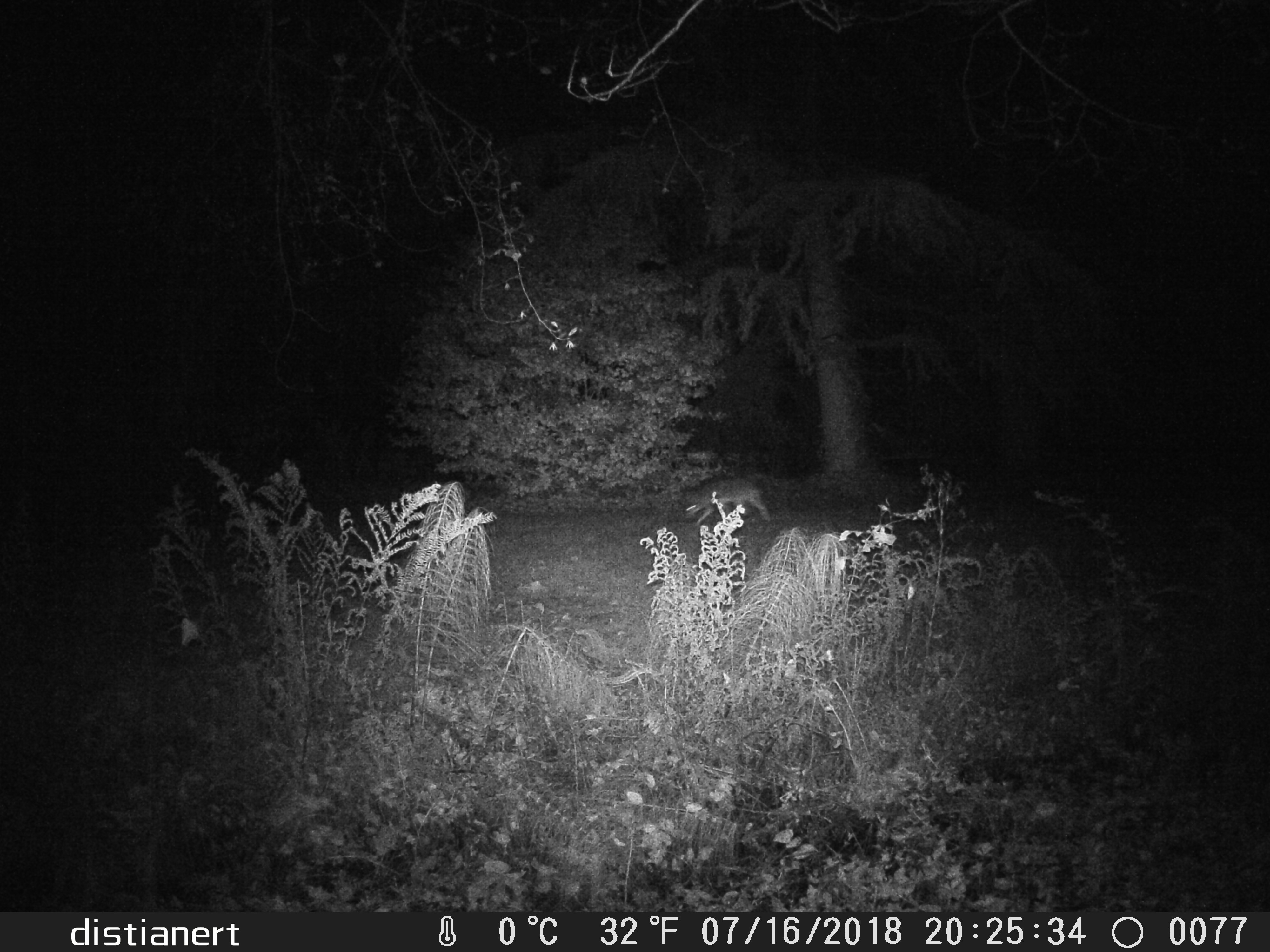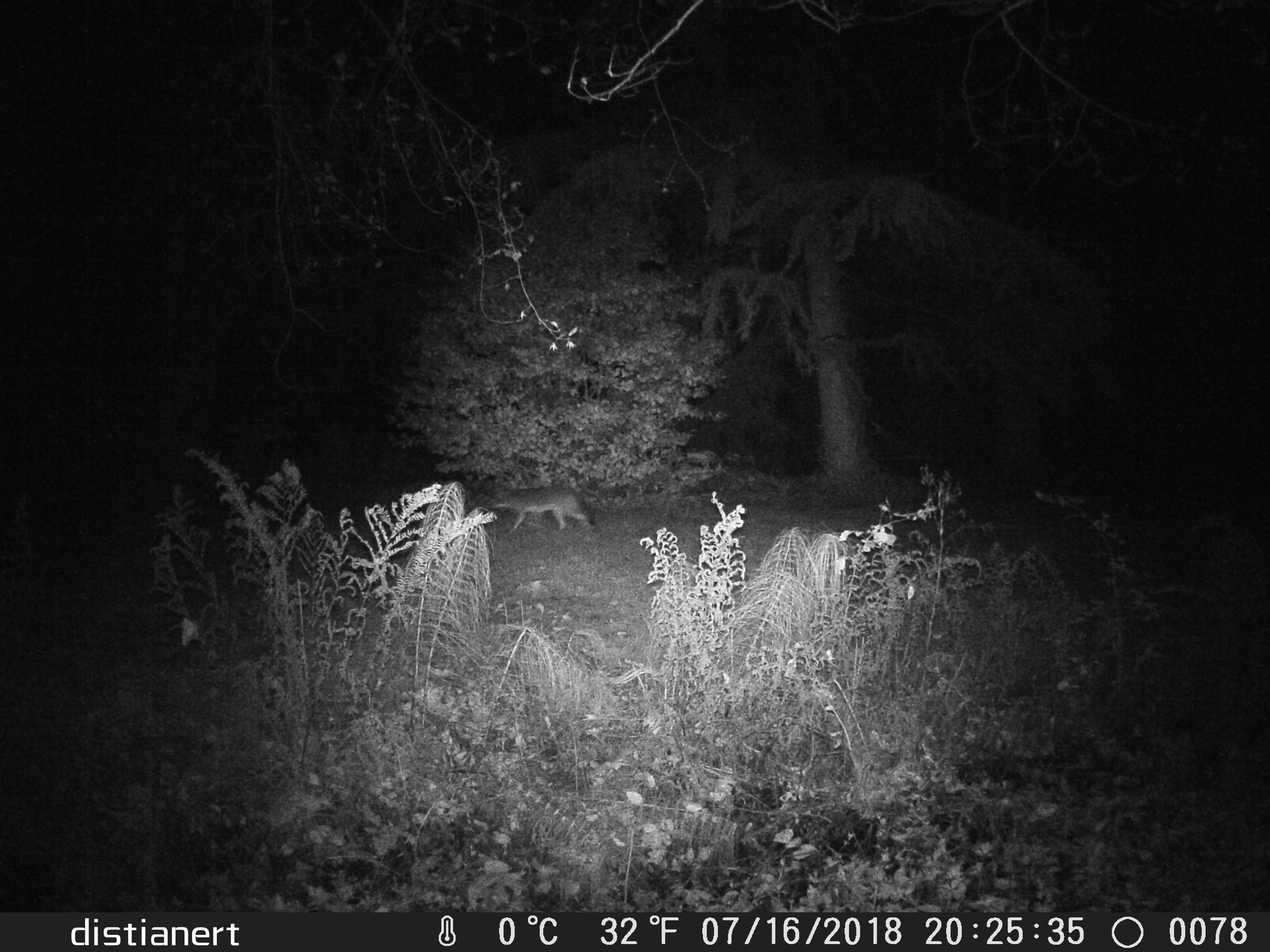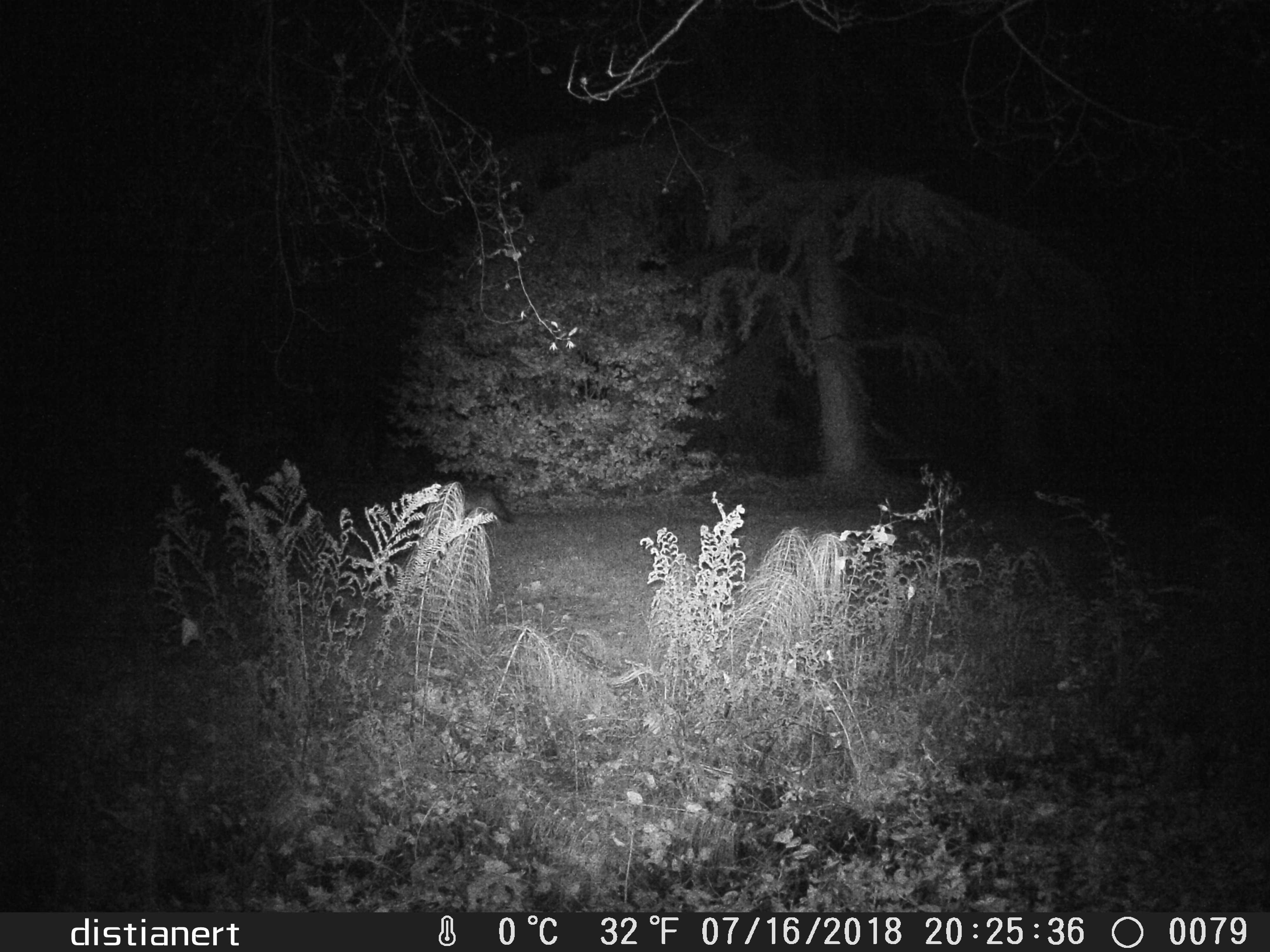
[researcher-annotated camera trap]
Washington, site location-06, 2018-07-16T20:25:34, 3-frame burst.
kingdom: Animalia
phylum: Chordata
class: Mammalia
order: Carnivora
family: Canidae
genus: Canis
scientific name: Canis latrans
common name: coyote